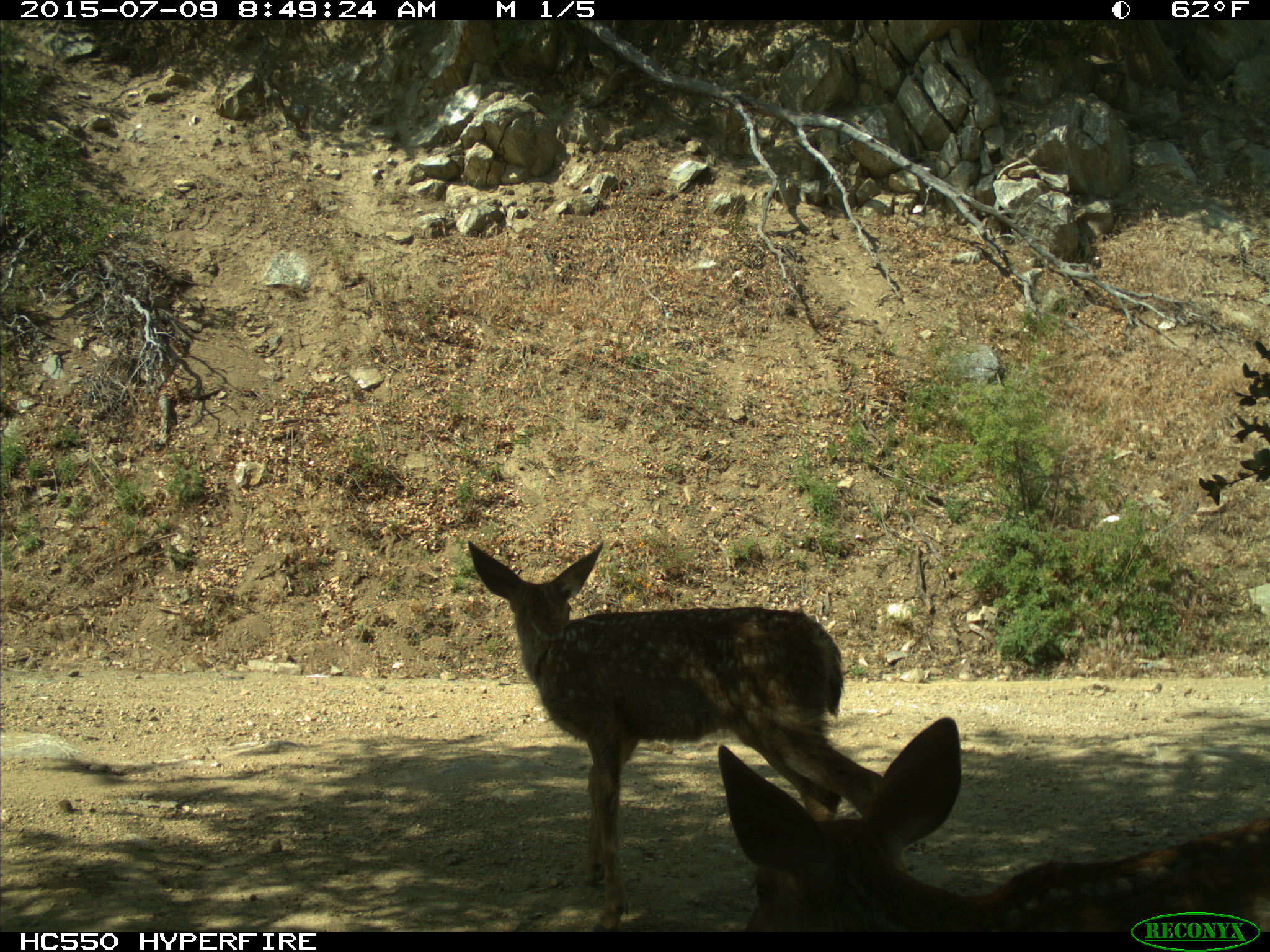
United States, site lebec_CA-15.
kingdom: Animalia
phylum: Chordata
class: Mammalia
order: Artiodactyla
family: Cervidae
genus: Odocoileus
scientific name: Odocoileus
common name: deer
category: unidentified deer